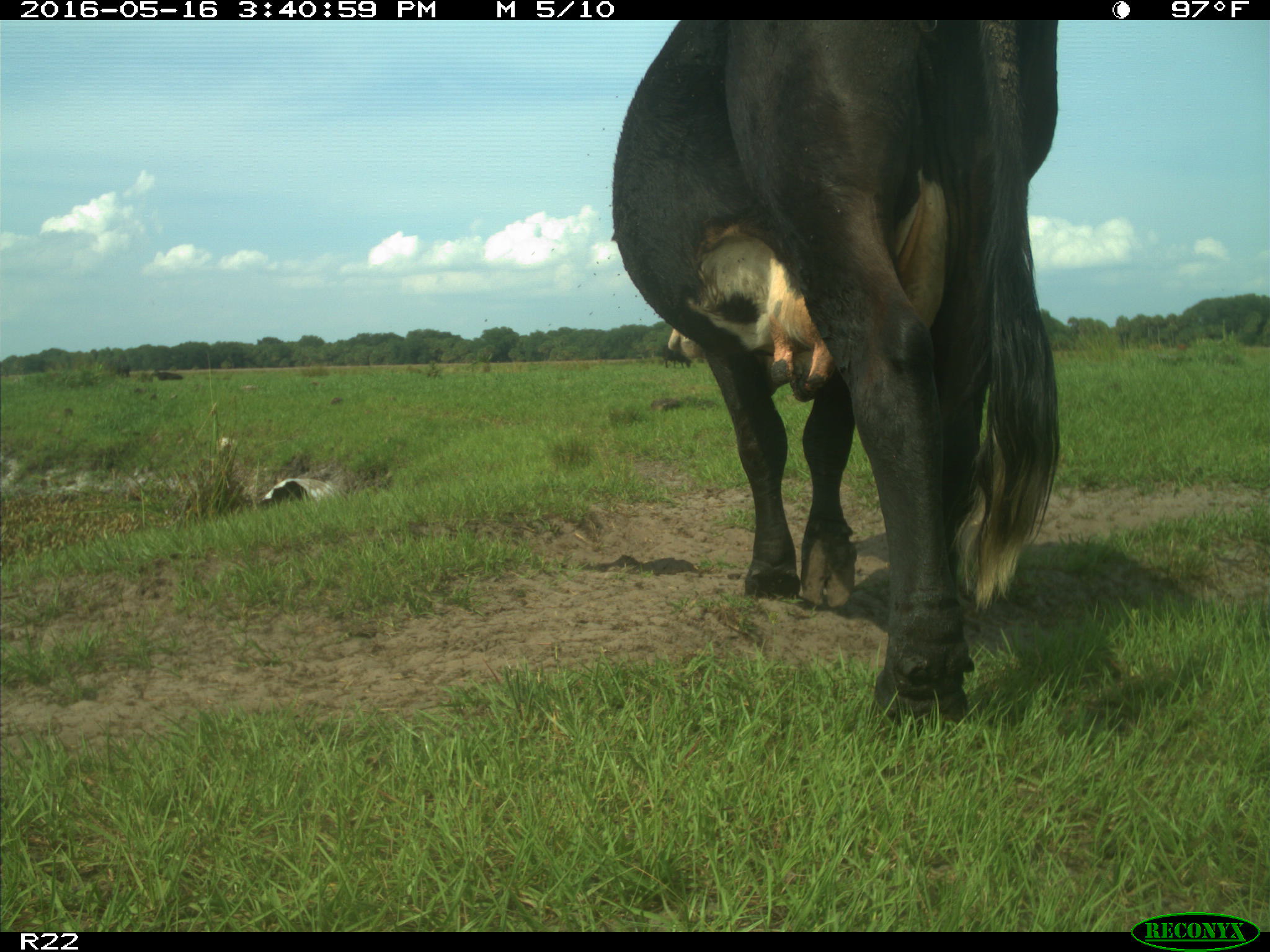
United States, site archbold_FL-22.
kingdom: Animalia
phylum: Chordata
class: Mammalia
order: Artiodactyla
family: Bovidae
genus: Bos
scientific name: Bos taurus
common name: domestic cow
Bos taurus (domestic cow).